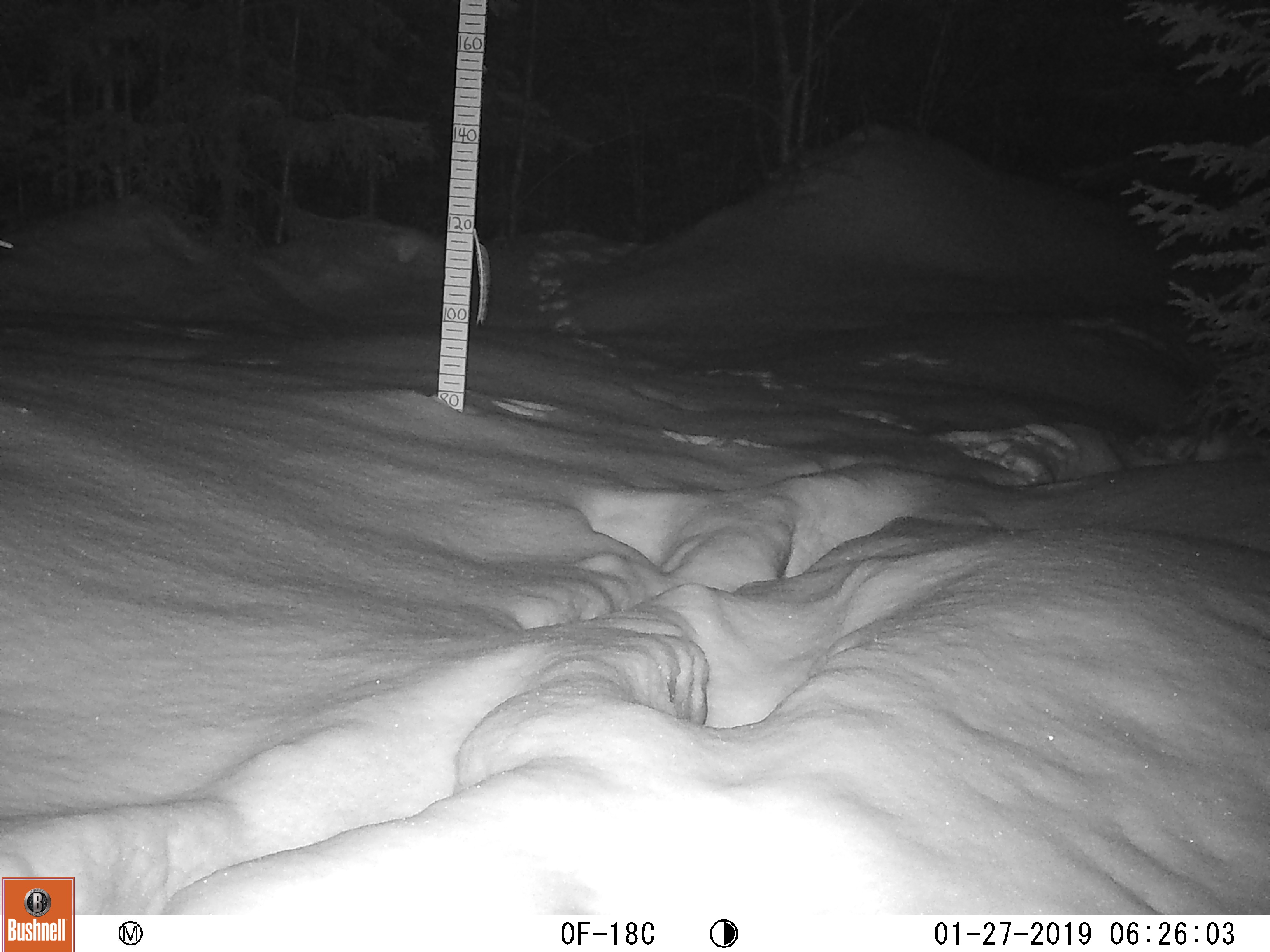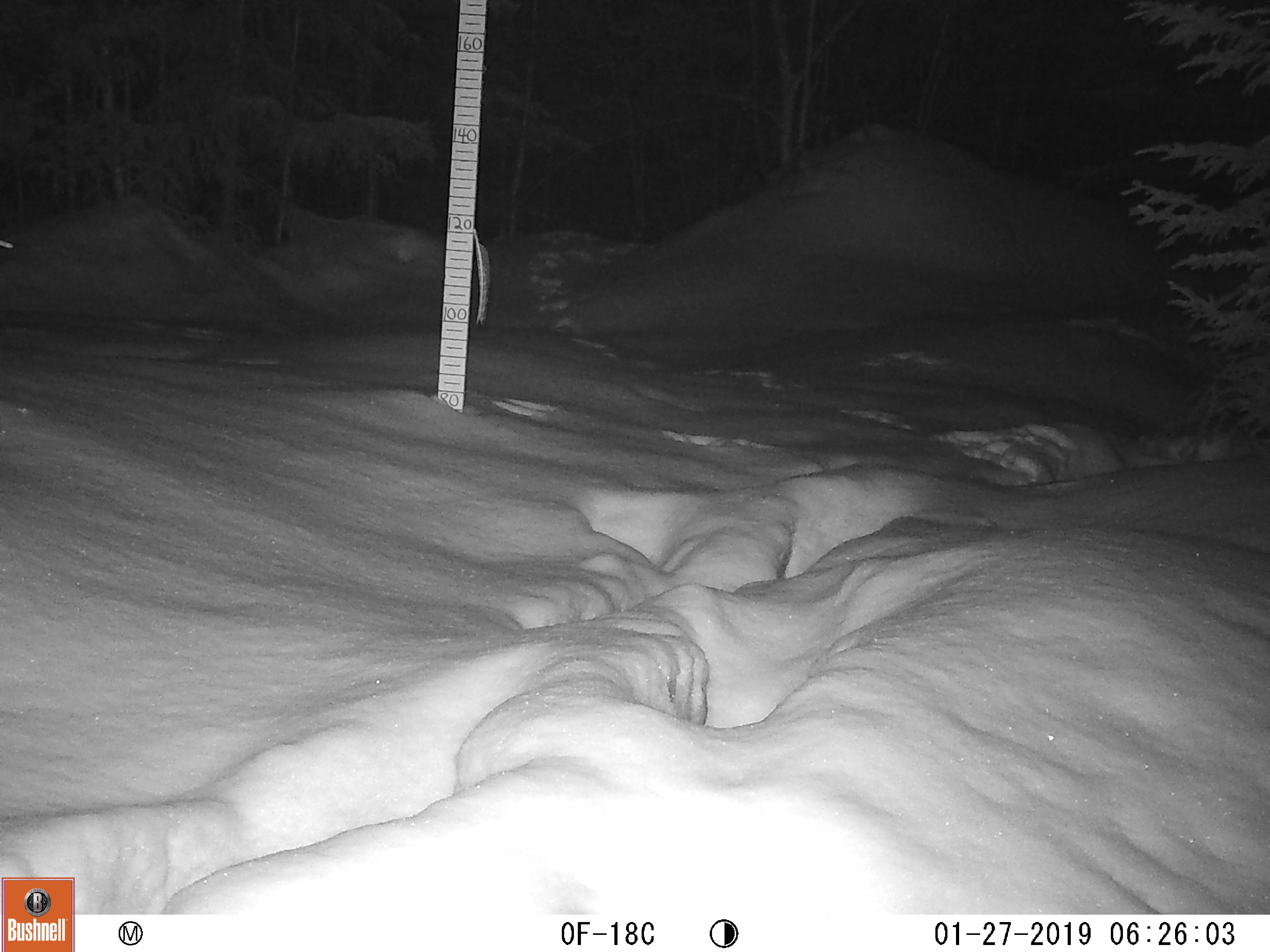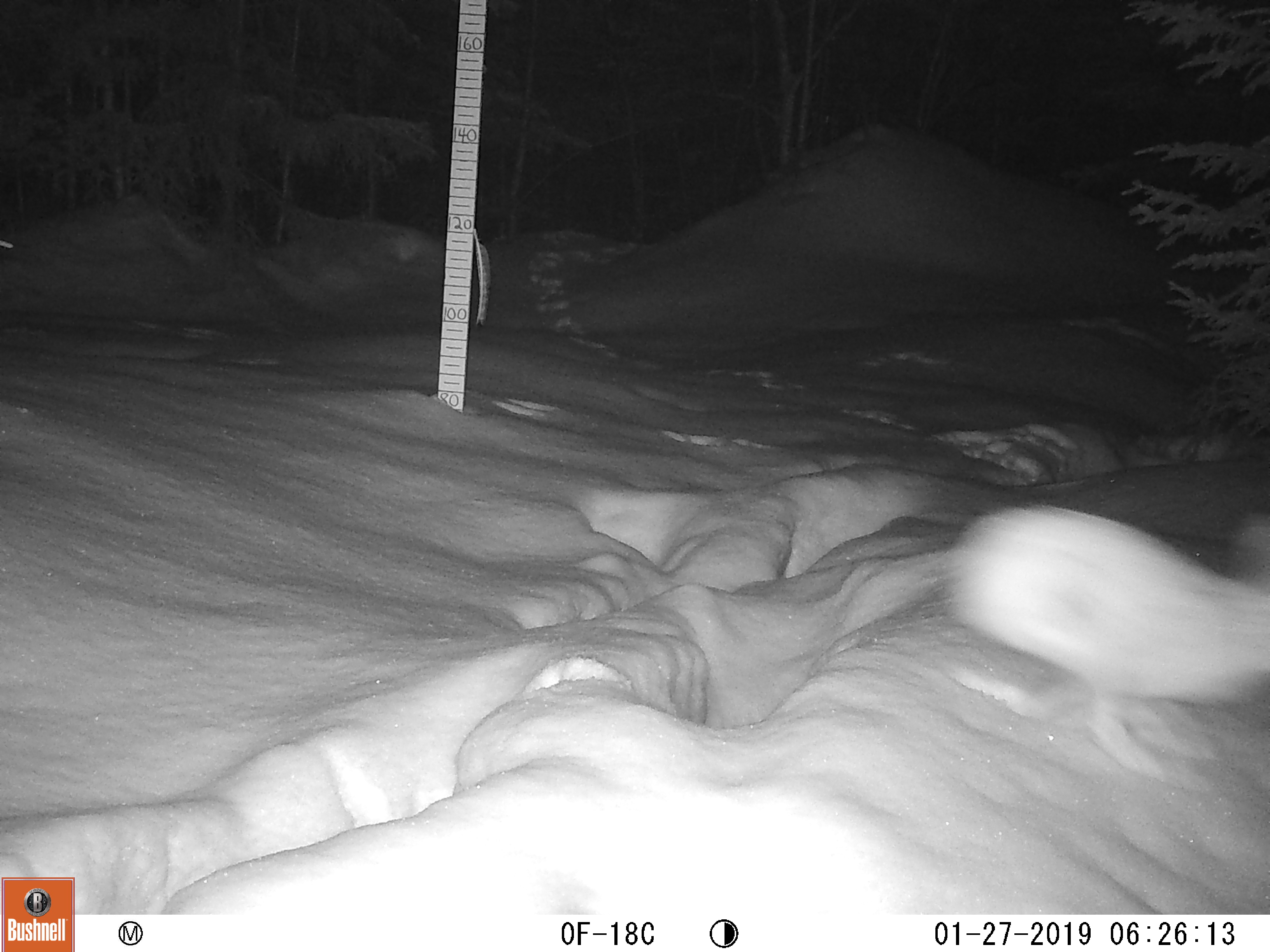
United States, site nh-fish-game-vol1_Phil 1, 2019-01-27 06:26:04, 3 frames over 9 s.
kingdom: Animalia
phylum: Chordata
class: Mammalia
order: Lagomorpha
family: Leporidae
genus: Lepus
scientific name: Lepus americanus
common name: snowshoe hare